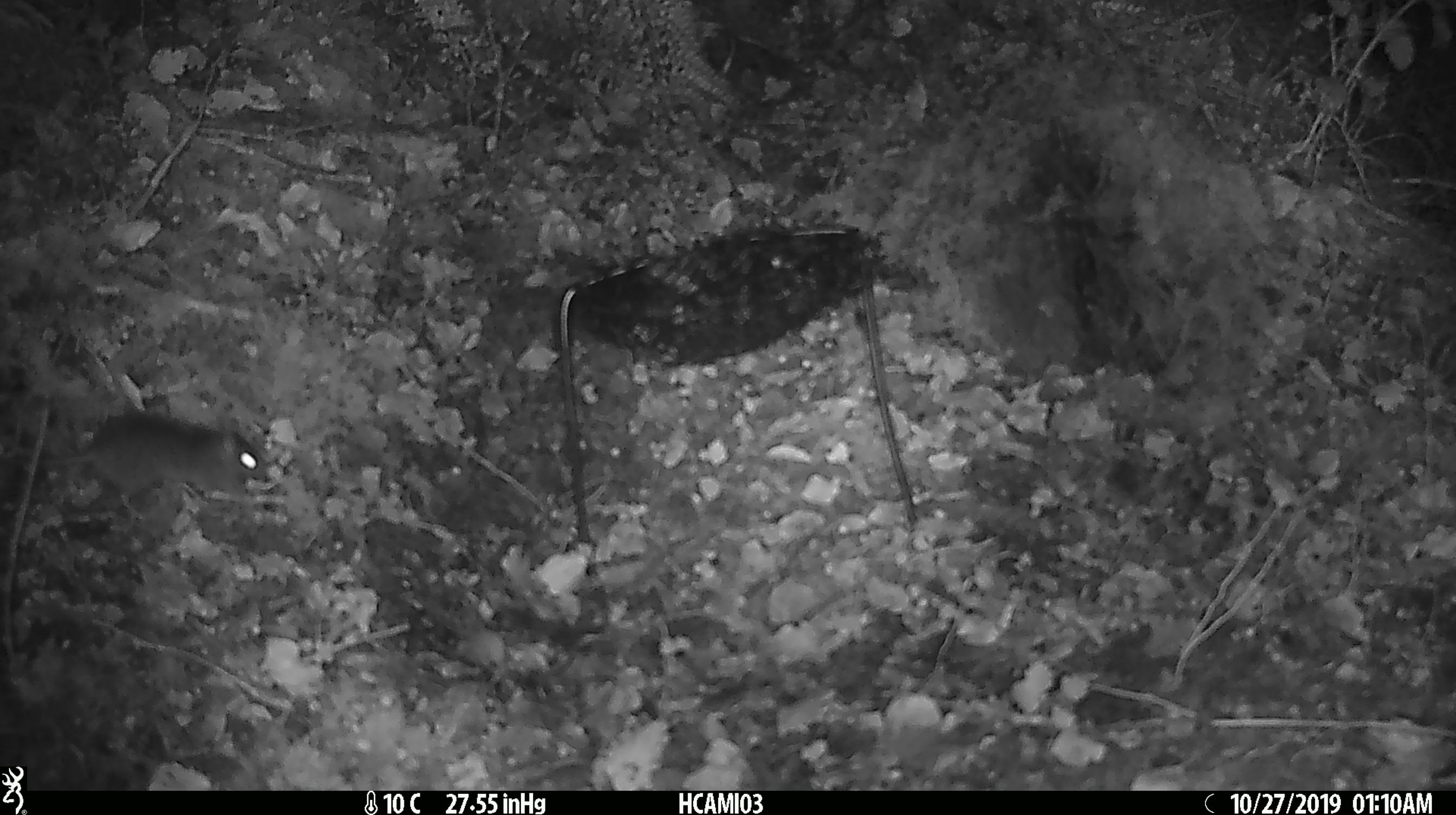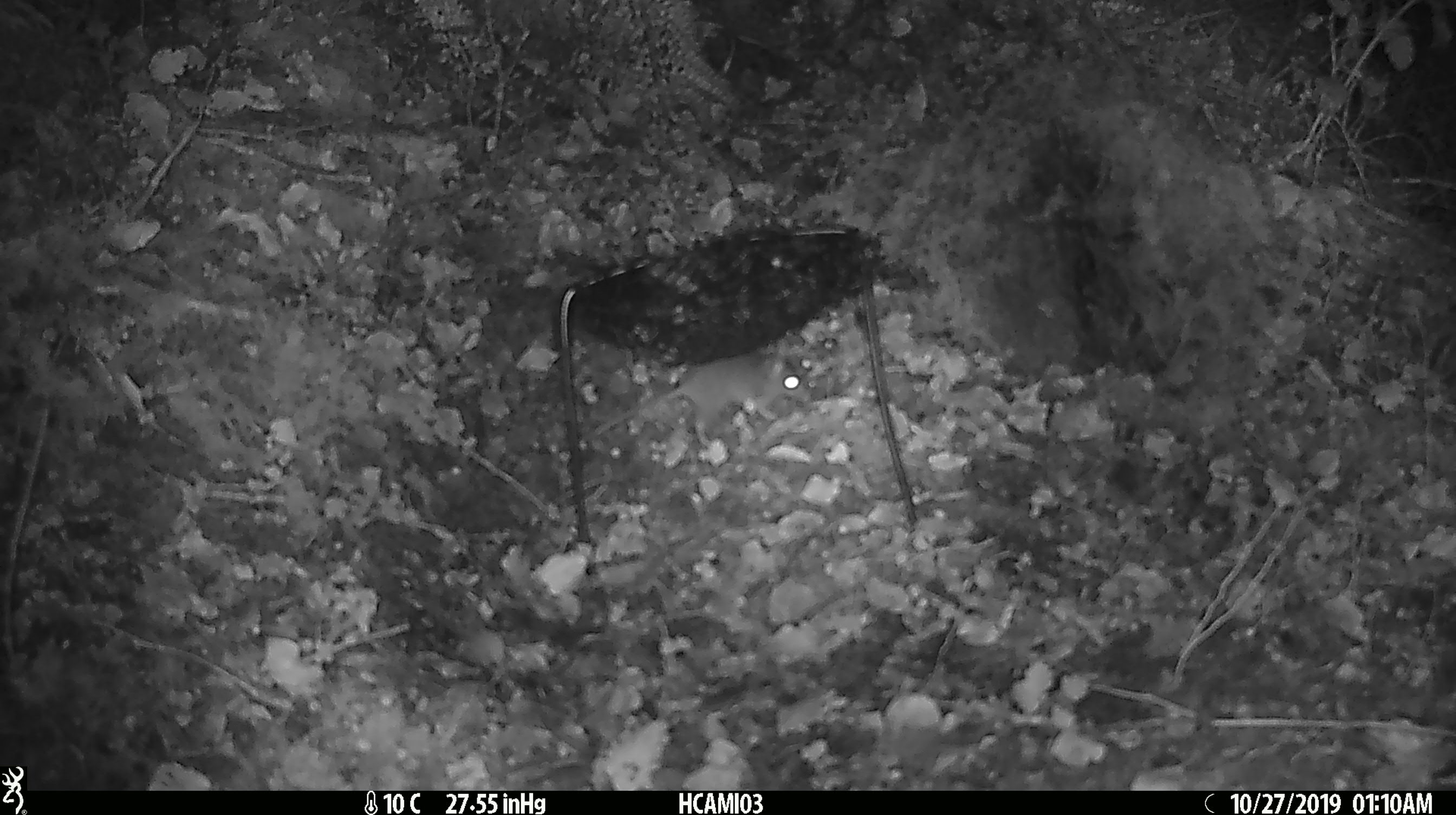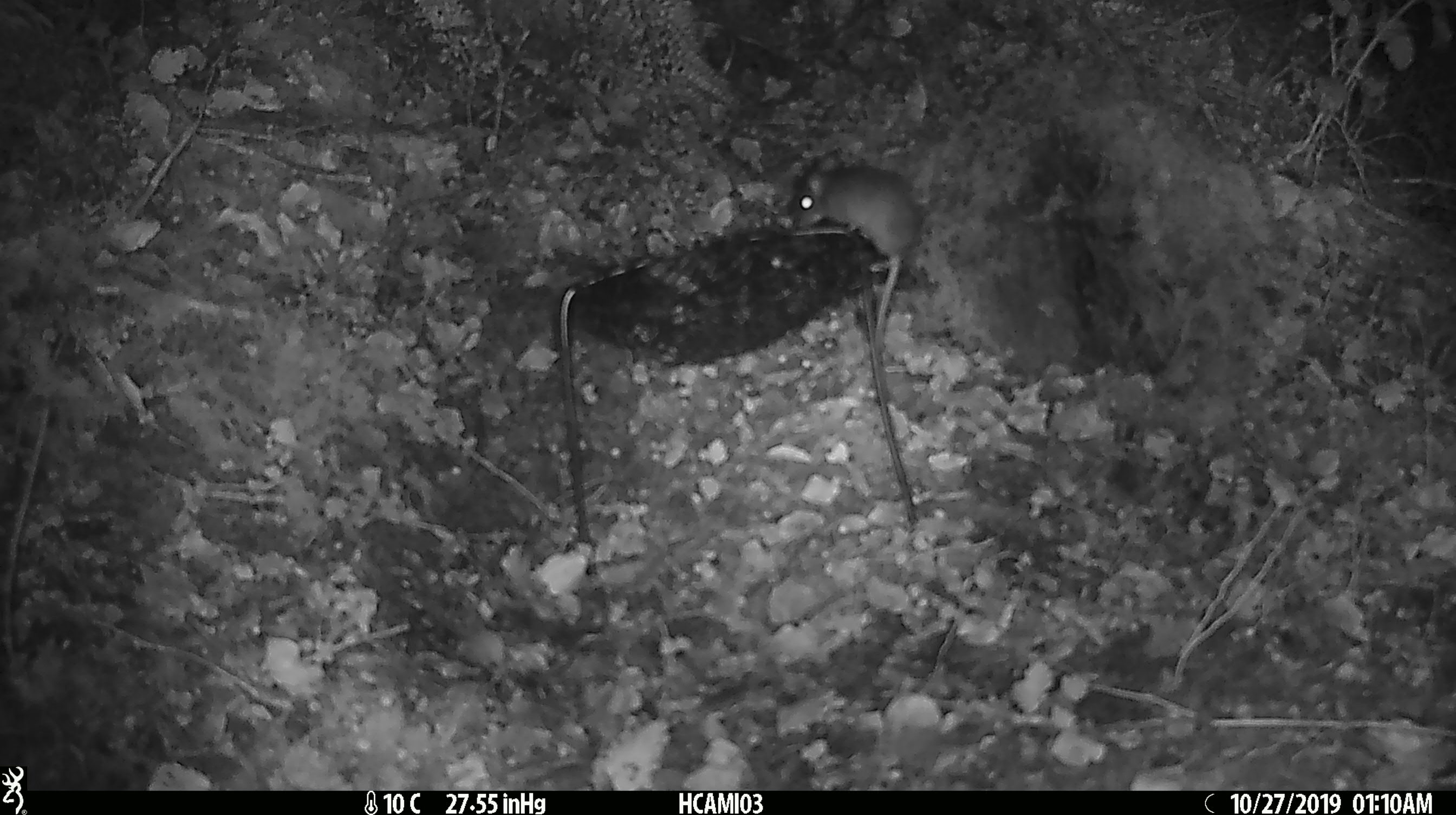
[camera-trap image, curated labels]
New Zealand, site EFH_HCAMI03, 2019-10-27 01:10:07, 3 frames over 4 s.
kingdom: Animalia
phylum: Chordata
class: Mammalia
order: Rodentia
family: Muridae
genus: Mus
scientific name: Mus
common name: mouse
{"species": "mouse (Mus)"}